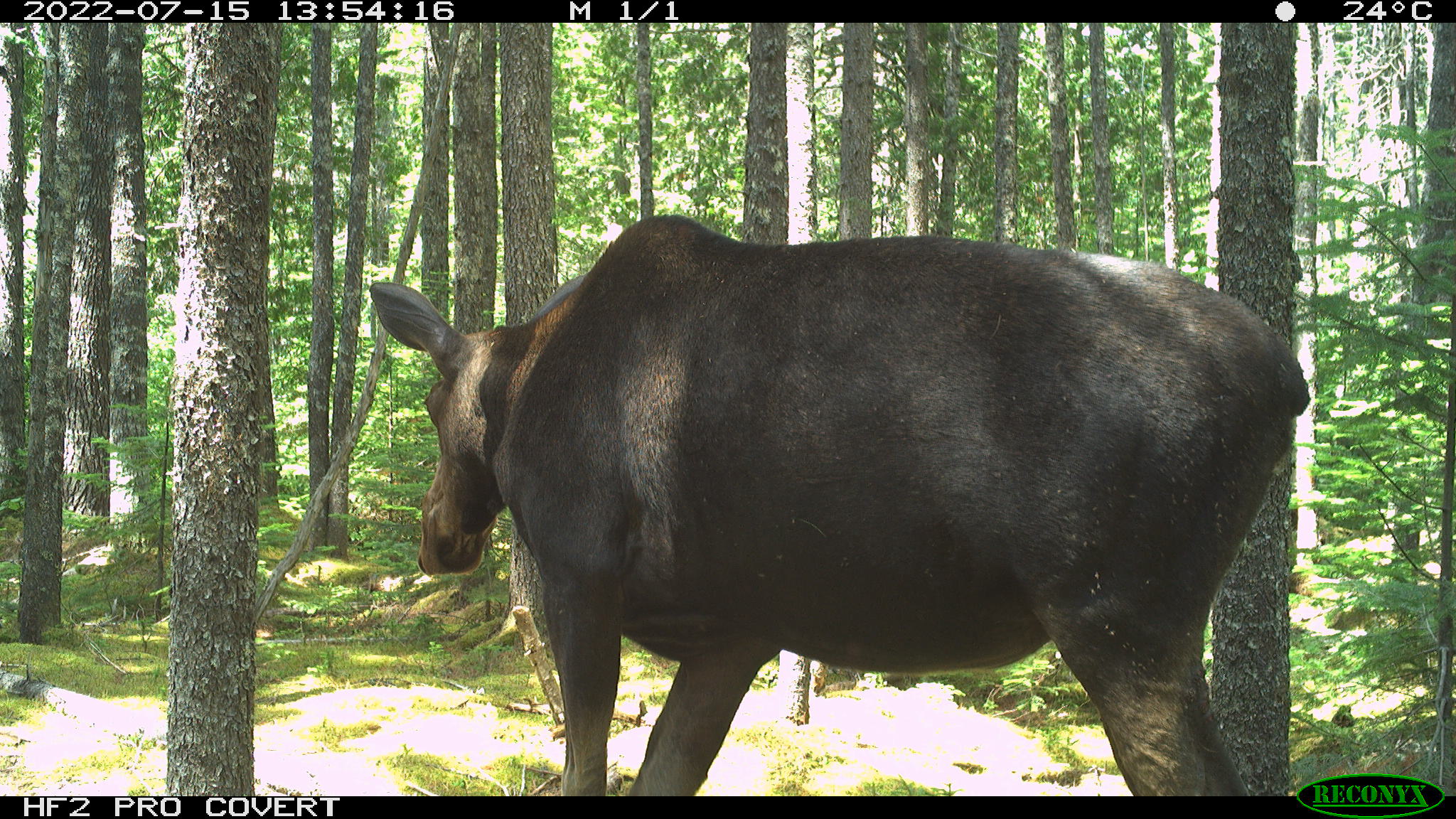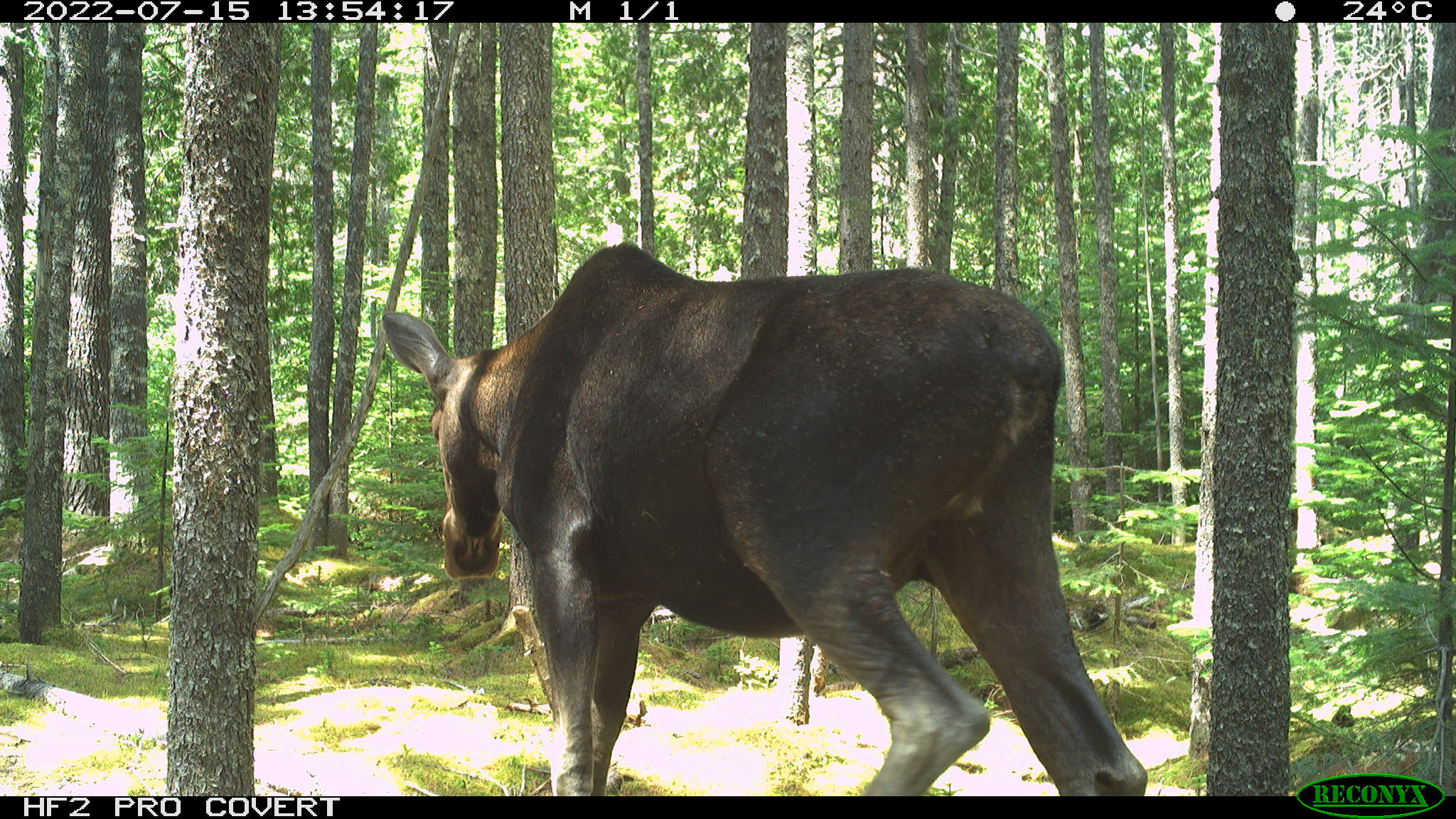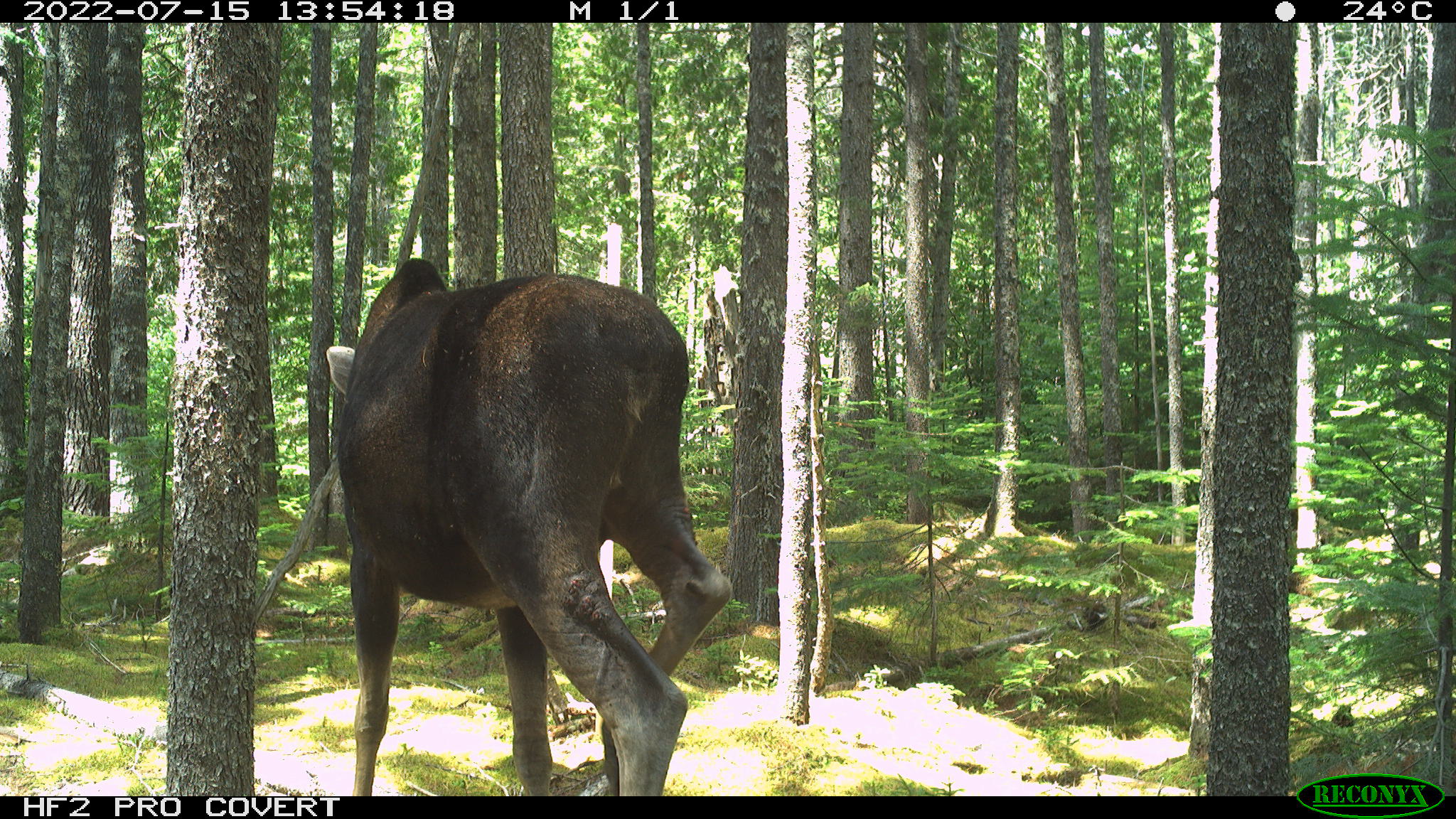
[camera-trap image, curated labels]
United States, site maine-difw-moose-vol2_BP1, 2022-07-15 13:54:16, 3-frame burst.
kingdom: Animalia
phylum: Chordata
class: Mammalia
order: Artiodactyla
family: Cervidae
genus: Alces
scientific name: Alces alces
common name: moose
Moose (Alces alces).